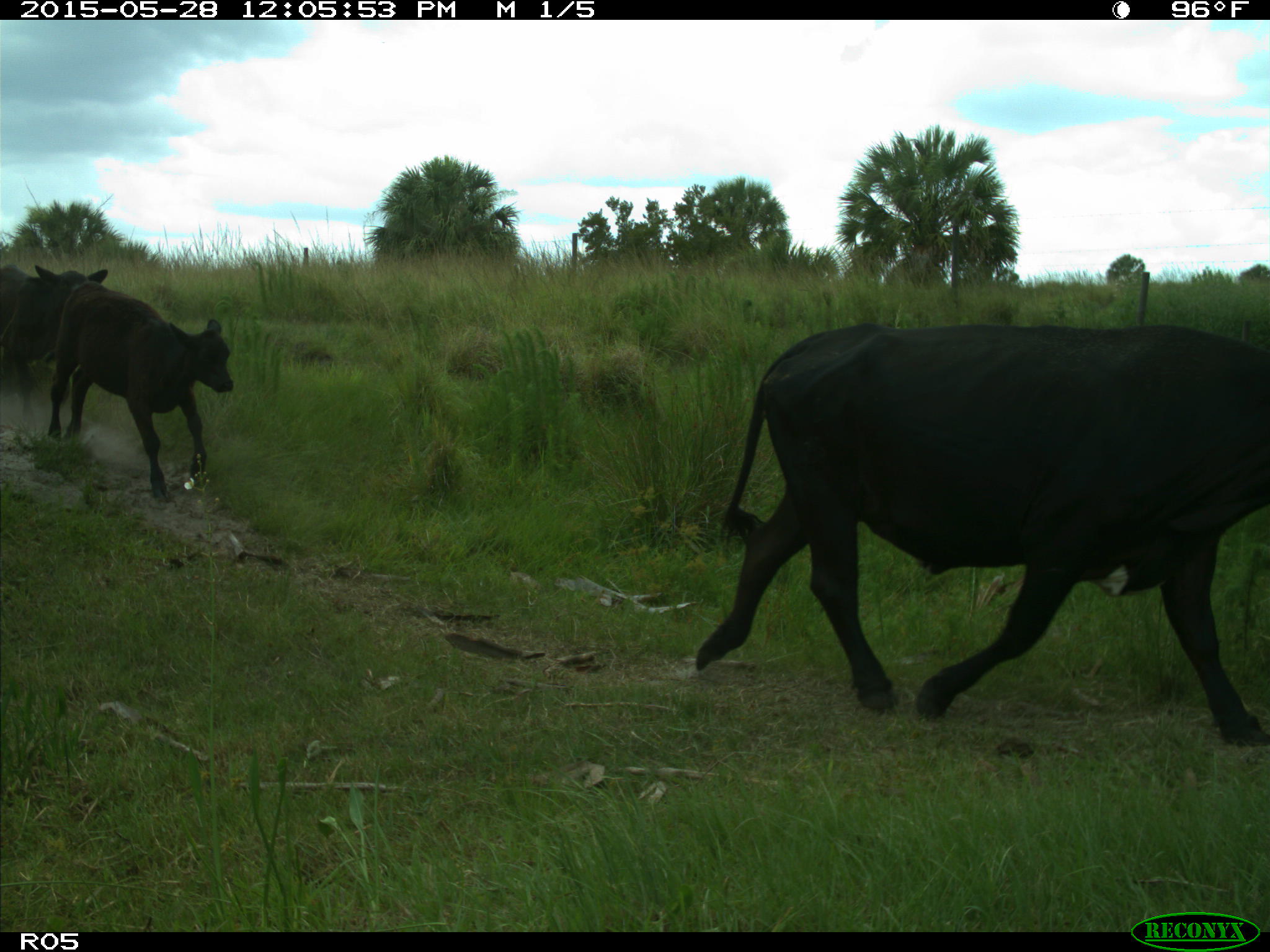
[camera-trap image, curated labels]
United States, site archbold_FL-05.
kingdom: Animalia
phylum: Chordata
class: Mammalia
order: Artiodactyla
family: Bovidae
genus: Bos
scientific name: Bos taurus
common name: domestic cow